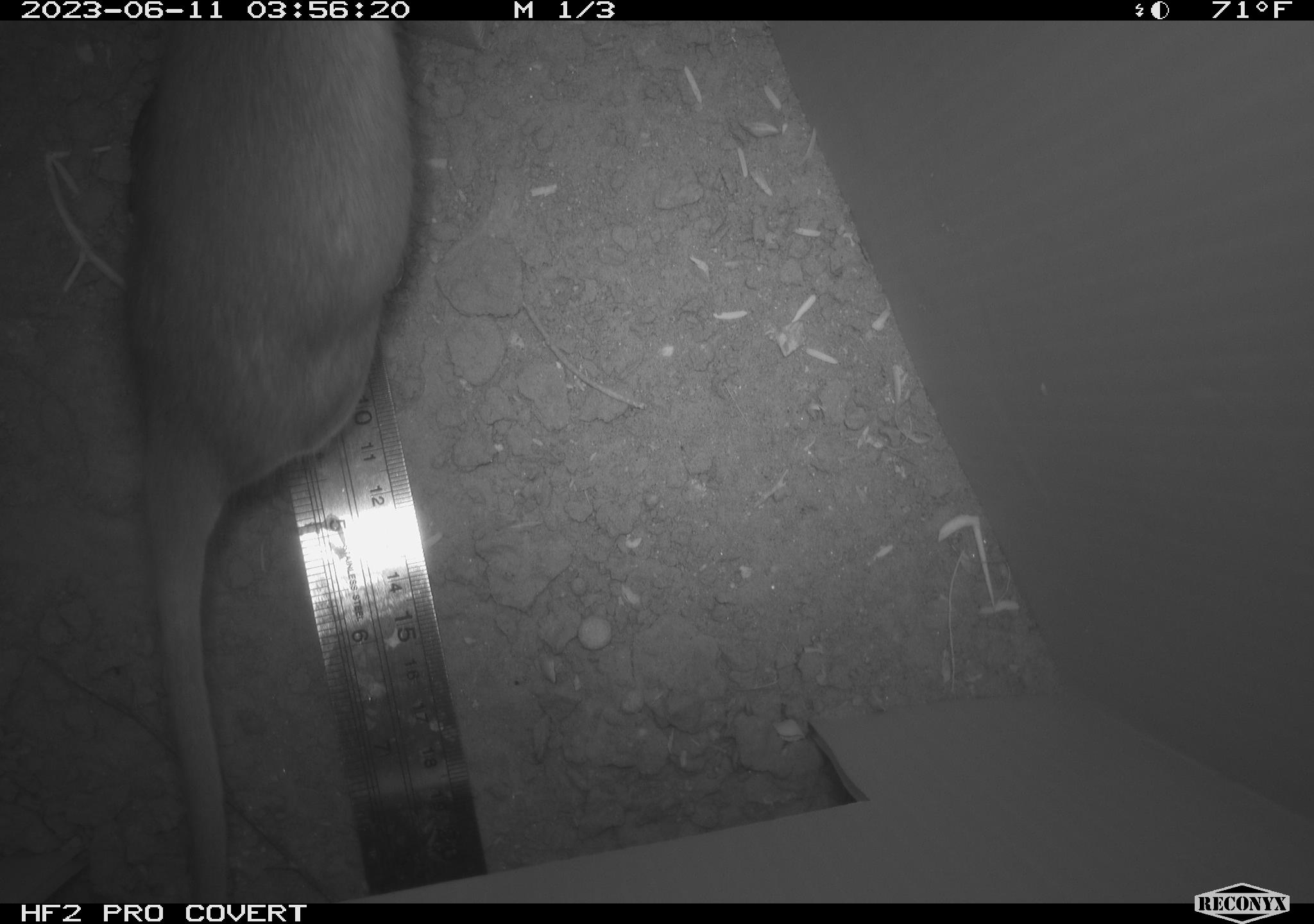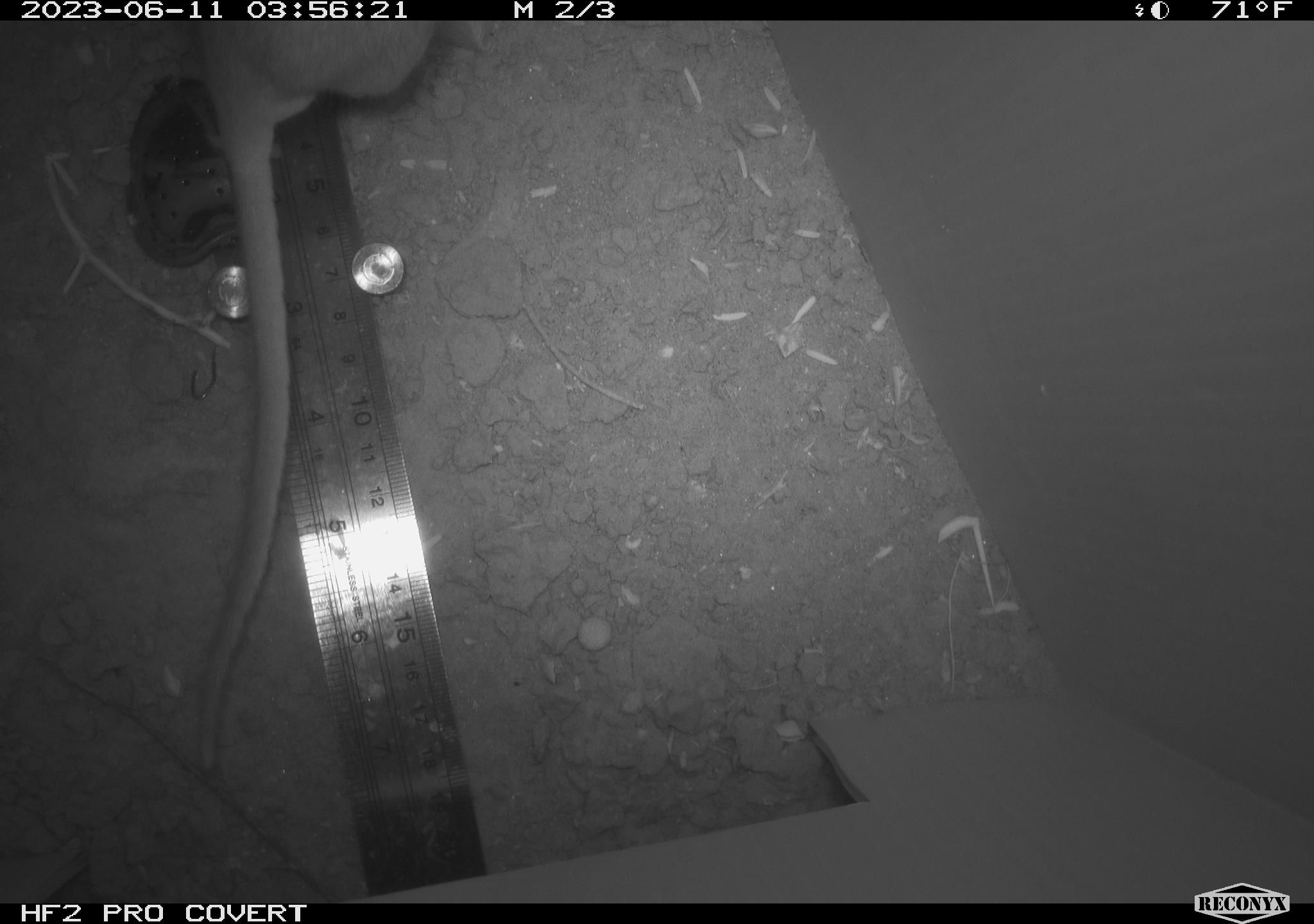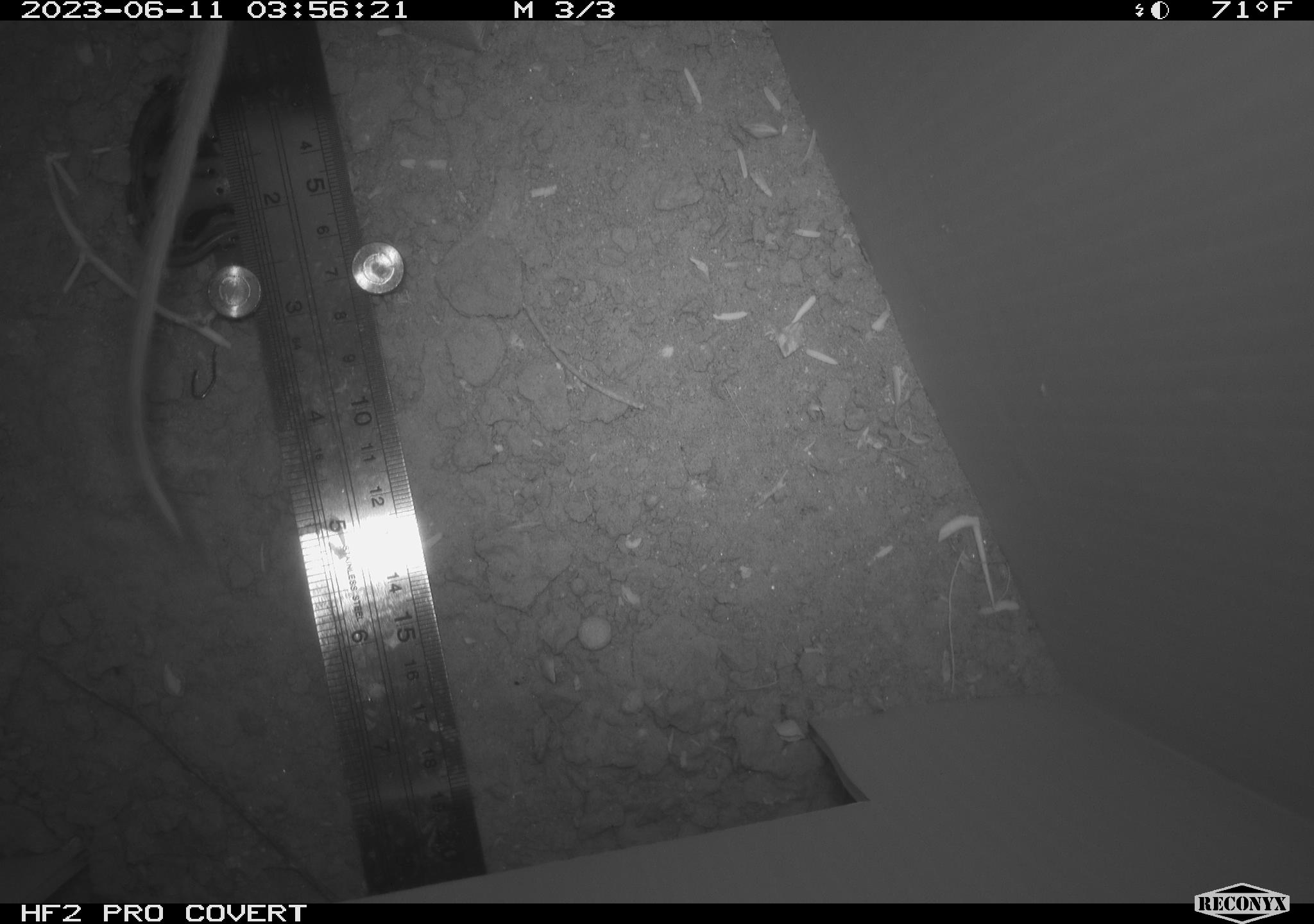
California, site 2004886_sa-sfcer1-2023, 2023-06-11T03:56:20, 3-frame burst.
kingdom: Animalia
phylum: Chordata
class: Mammalia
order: Rodentia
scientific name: Rodentia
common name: mouse species